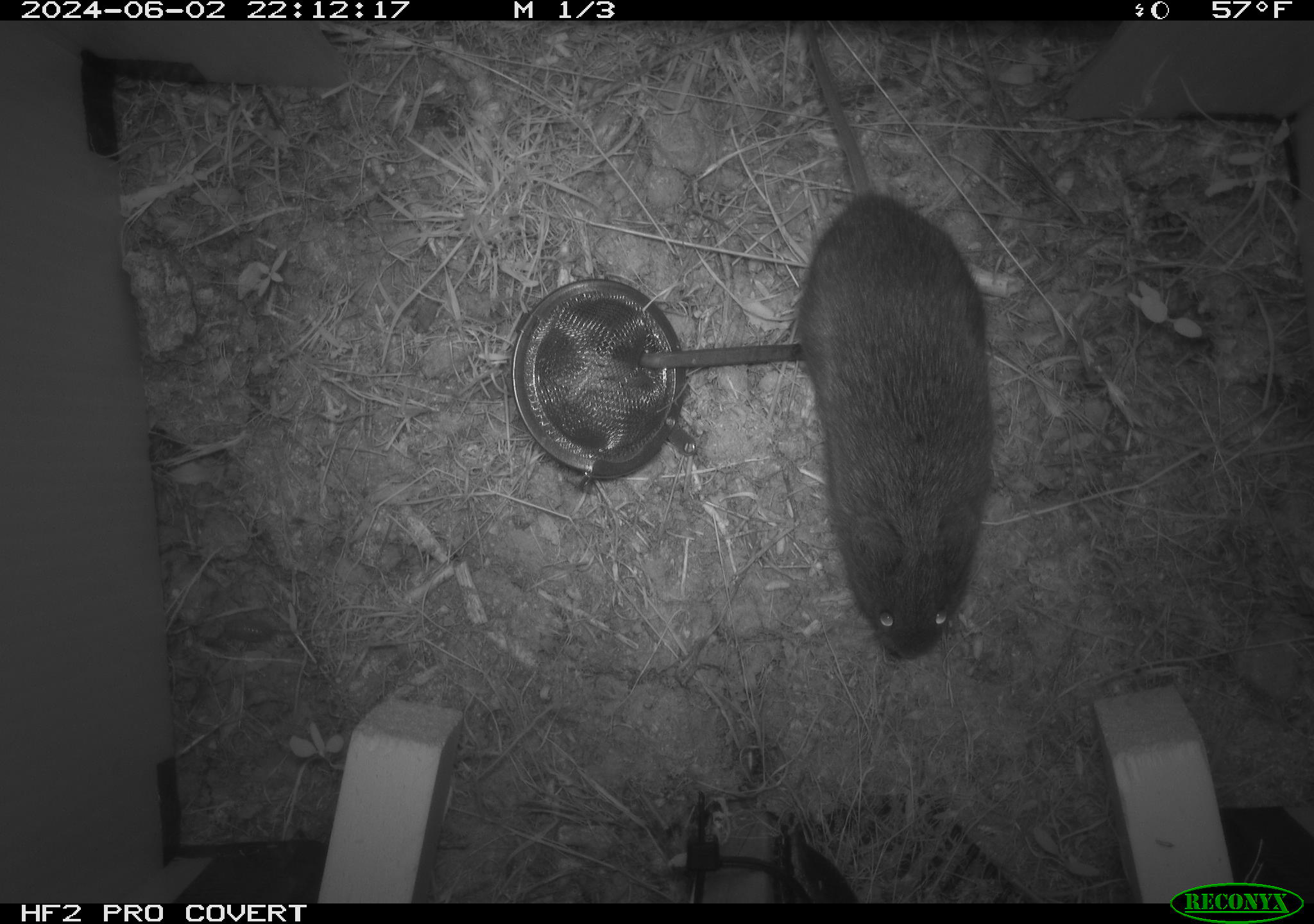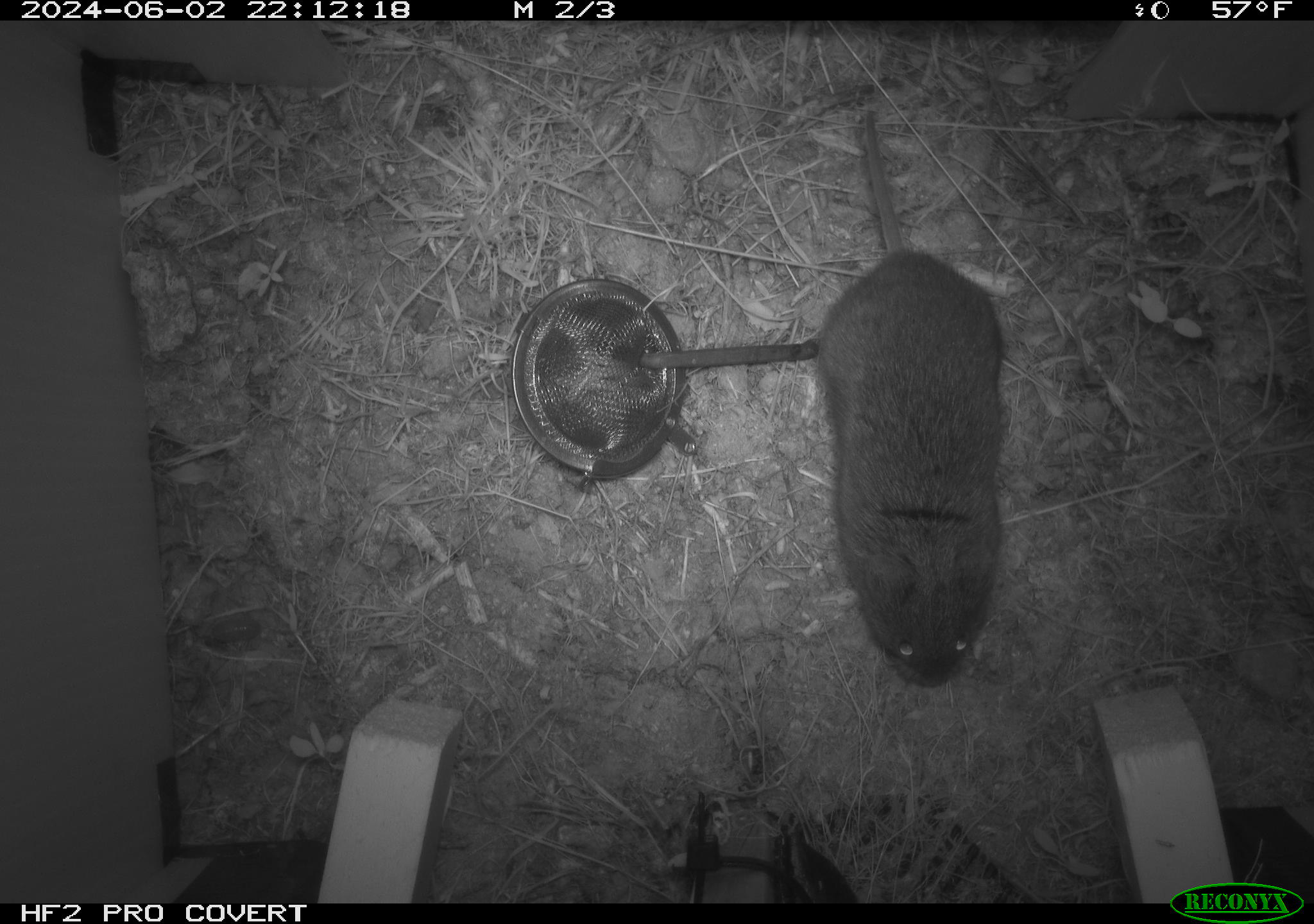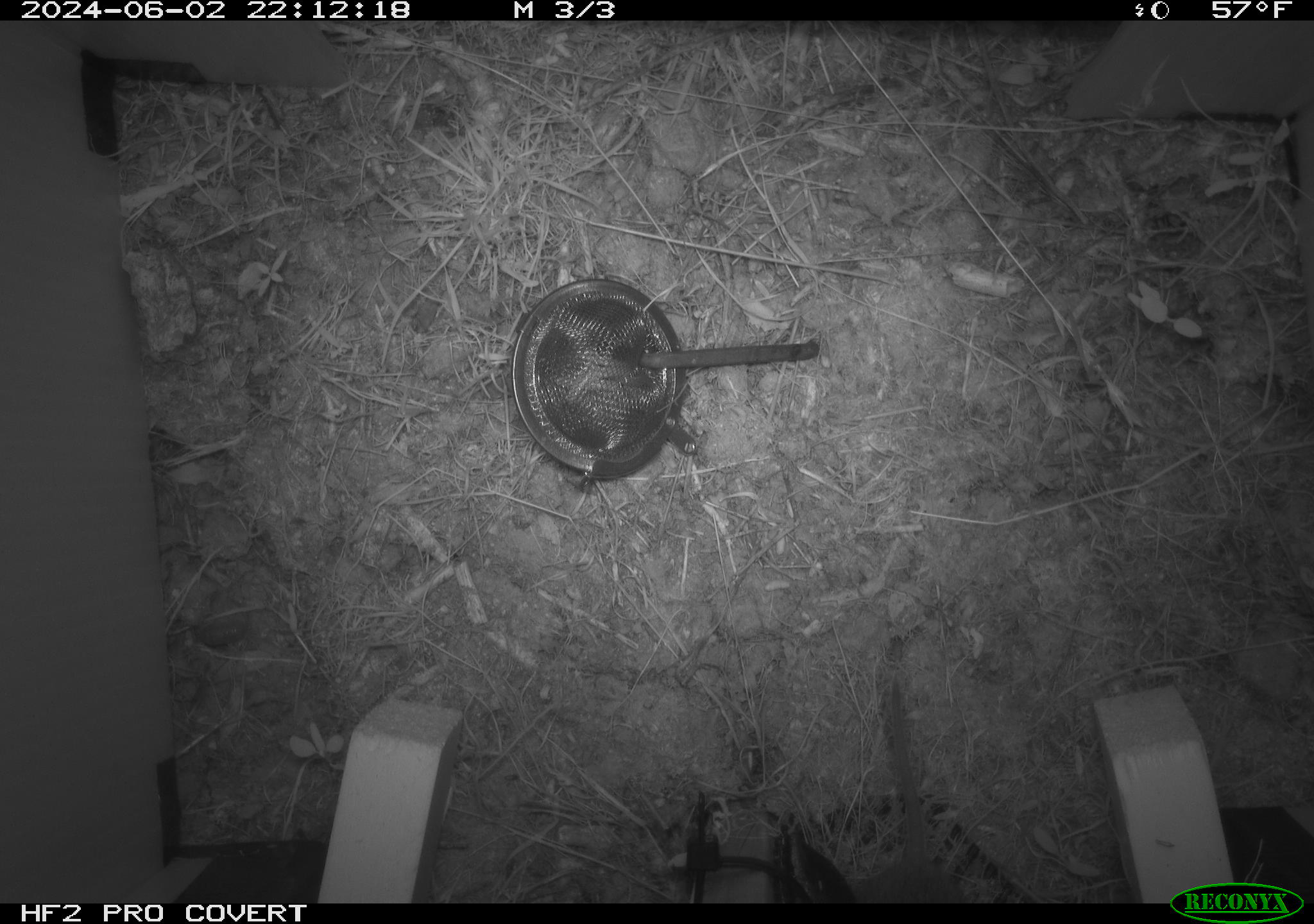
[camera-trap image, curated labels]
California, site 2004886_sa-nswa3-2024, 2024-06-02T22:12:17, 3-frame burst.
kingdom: Animalia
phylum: Chordata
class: Mammalia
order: Rodentia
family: Cricetidae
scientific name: Arvicolinae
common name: voles, lemmings, and muskrats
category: arvicolinae subfamily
Arvicolinae subfamily (voles, lemmings, and muskrats) (Arvicolinae).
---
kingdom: Animalia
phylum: Chordata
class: Mammalia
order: Rodentia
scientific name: Rodentia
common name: rodent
Rodent (Rodentia).